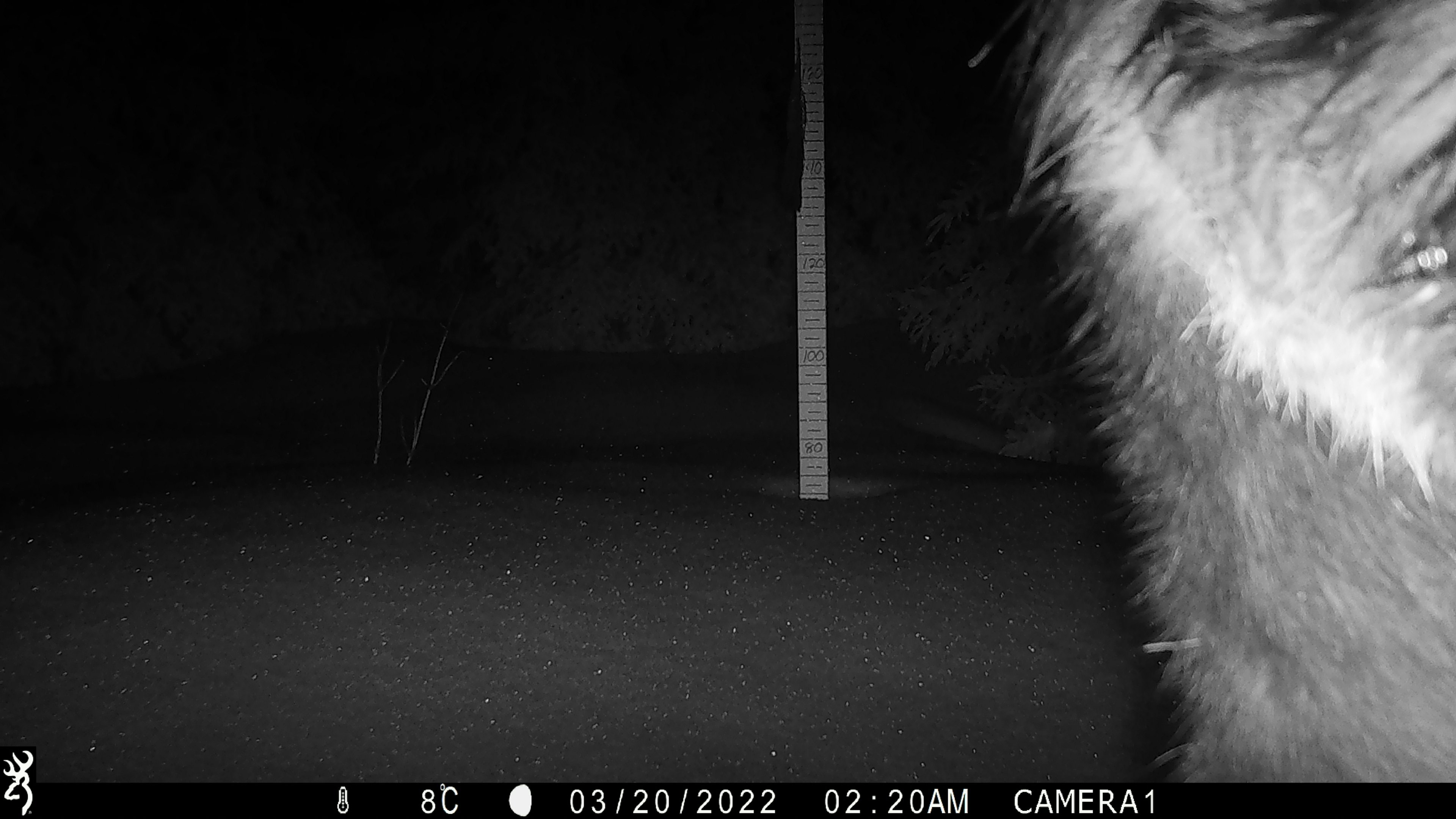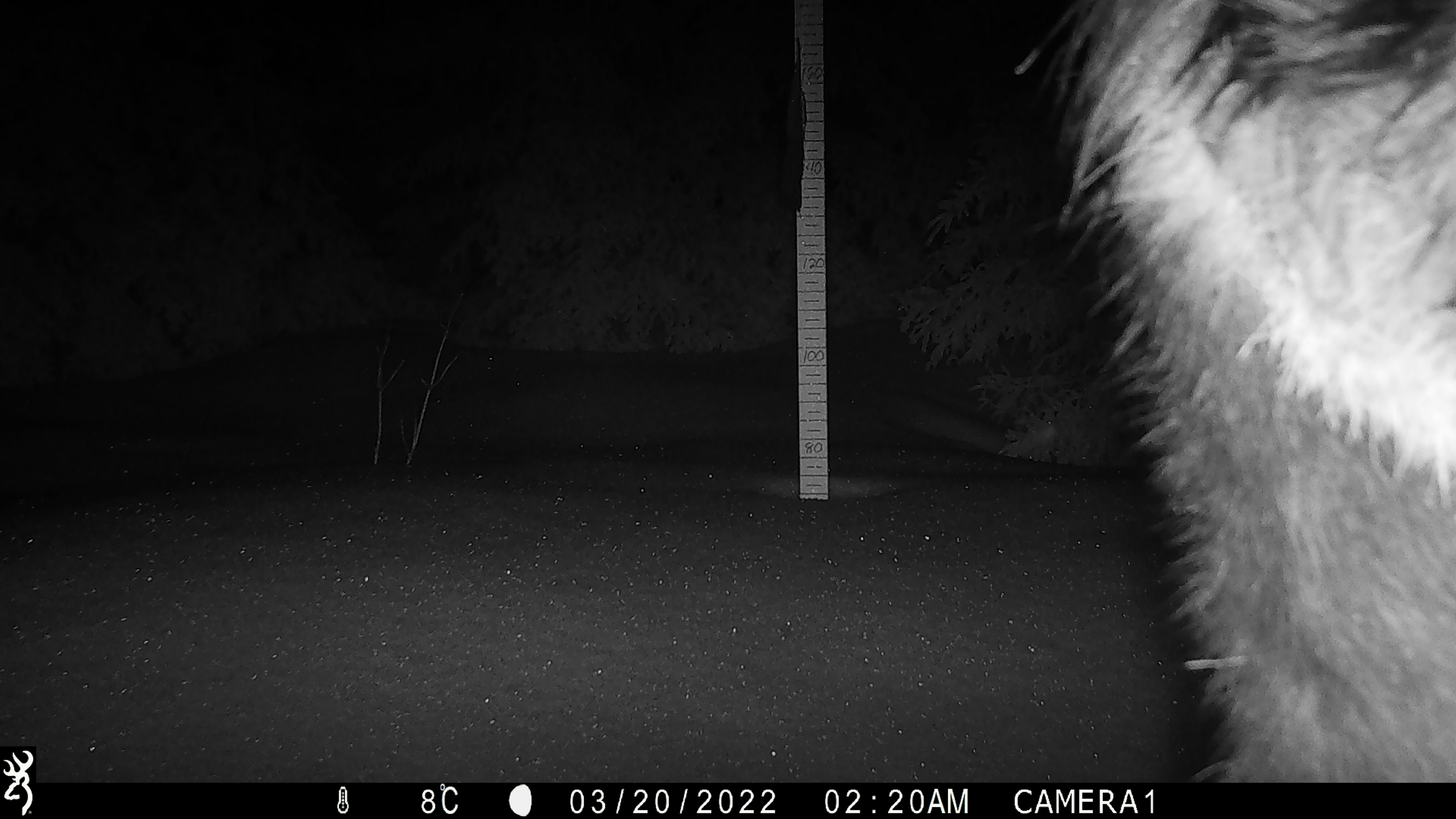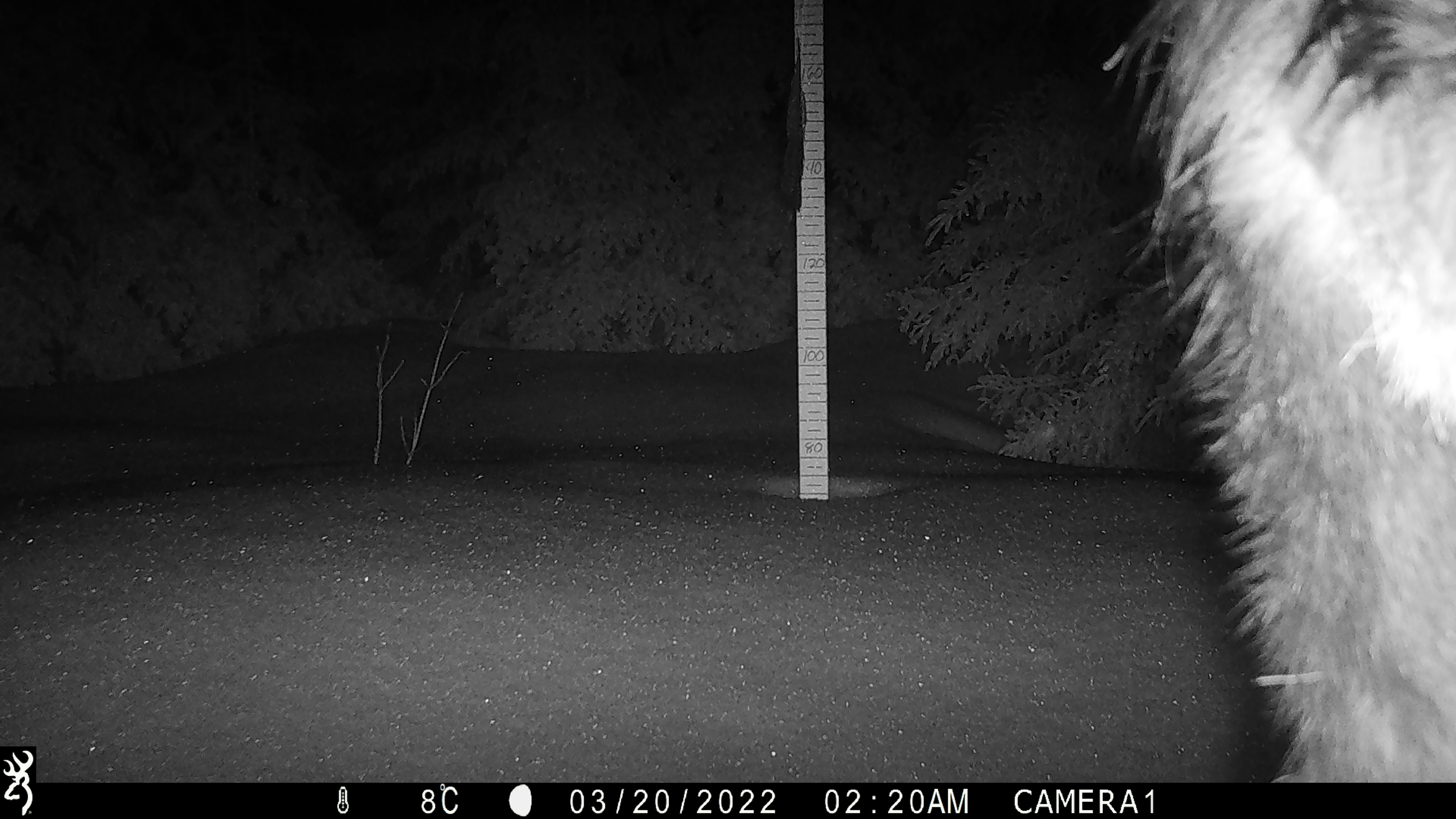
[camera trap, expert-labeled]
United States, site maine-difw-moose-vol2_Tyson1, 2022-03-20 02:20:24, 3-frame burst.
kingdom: Animalia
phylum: Chordata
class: Mammalia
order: Artiodactyla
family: Cervidae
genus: Alces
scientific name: Alces alces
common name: moose